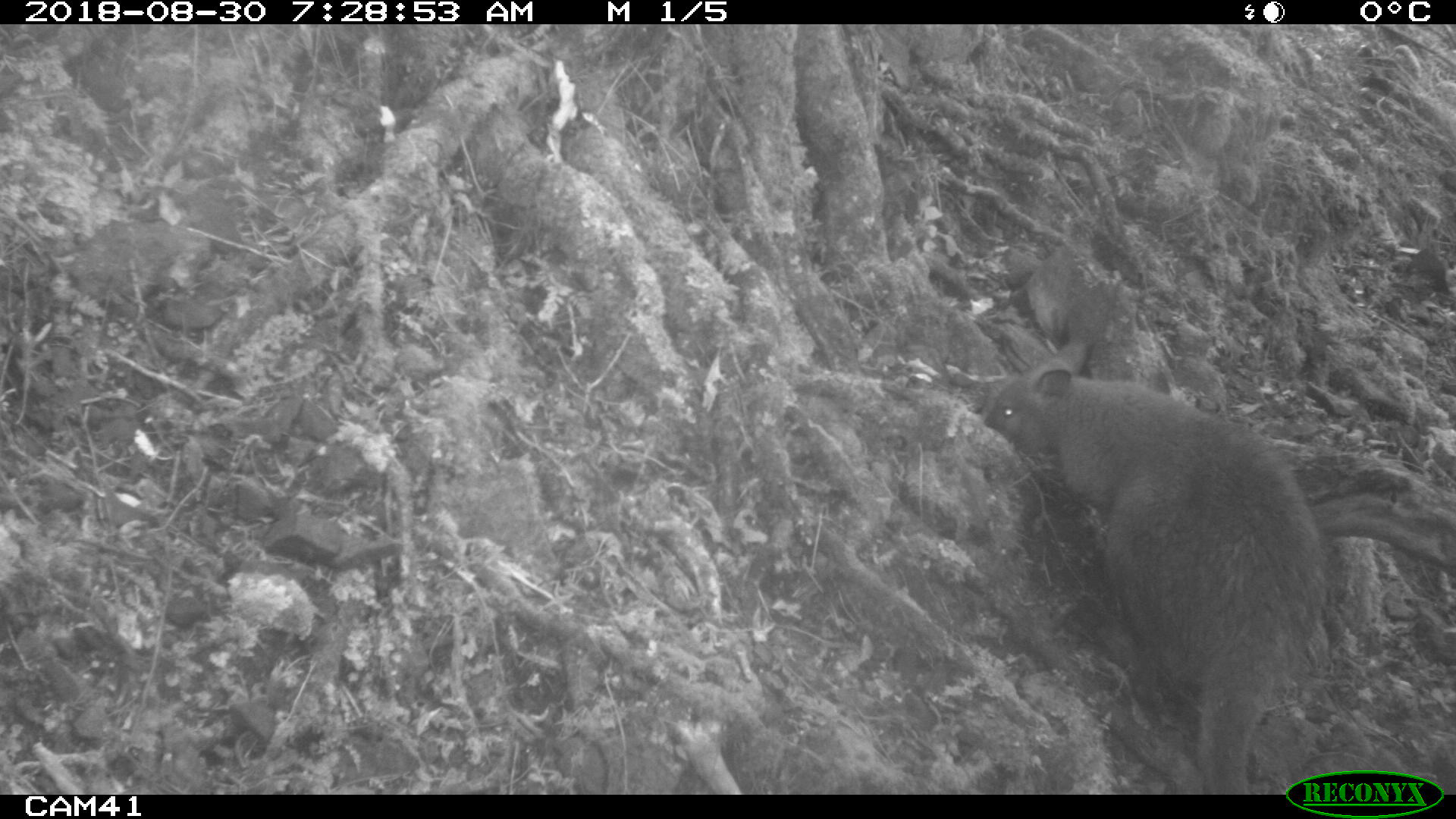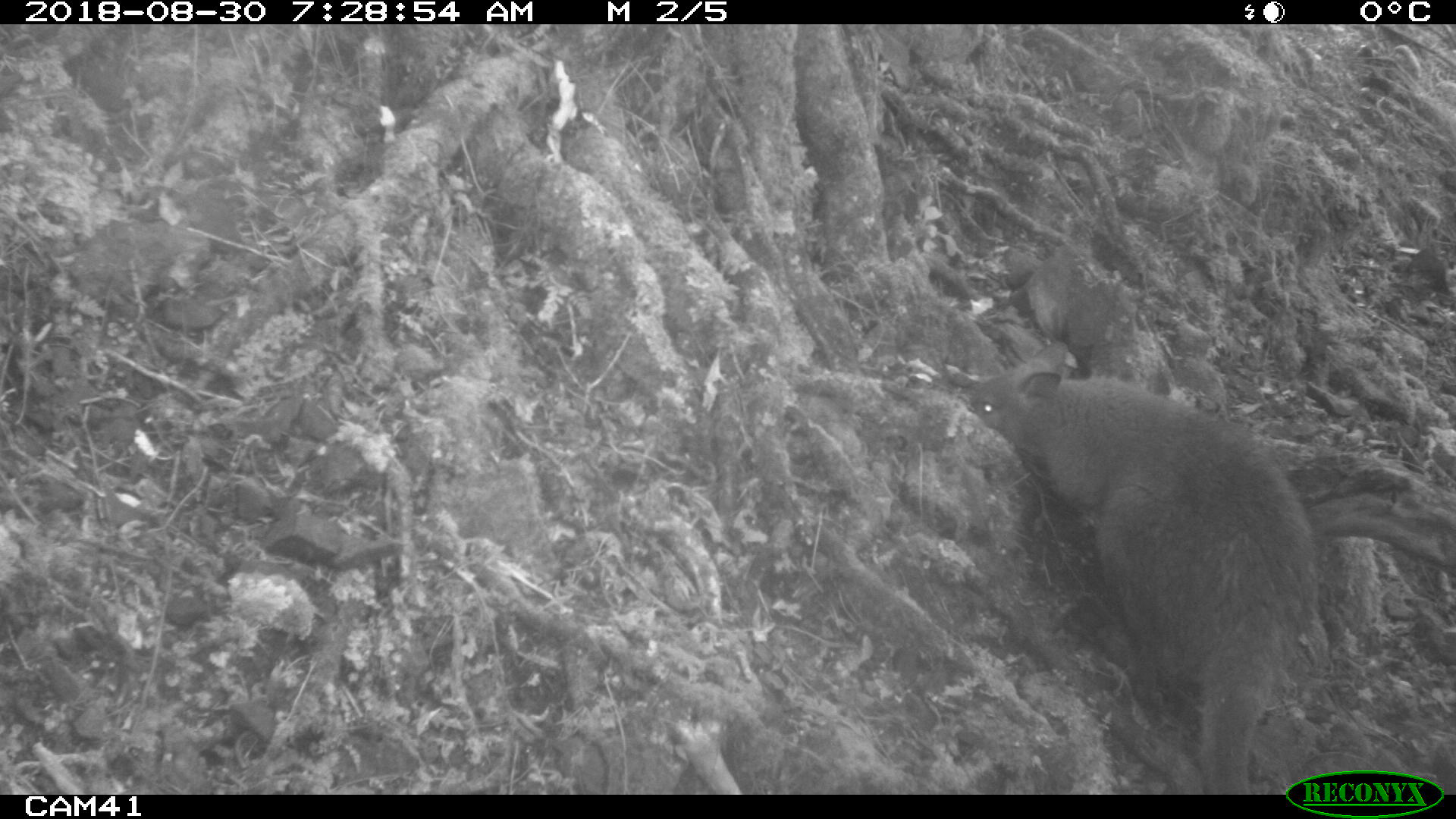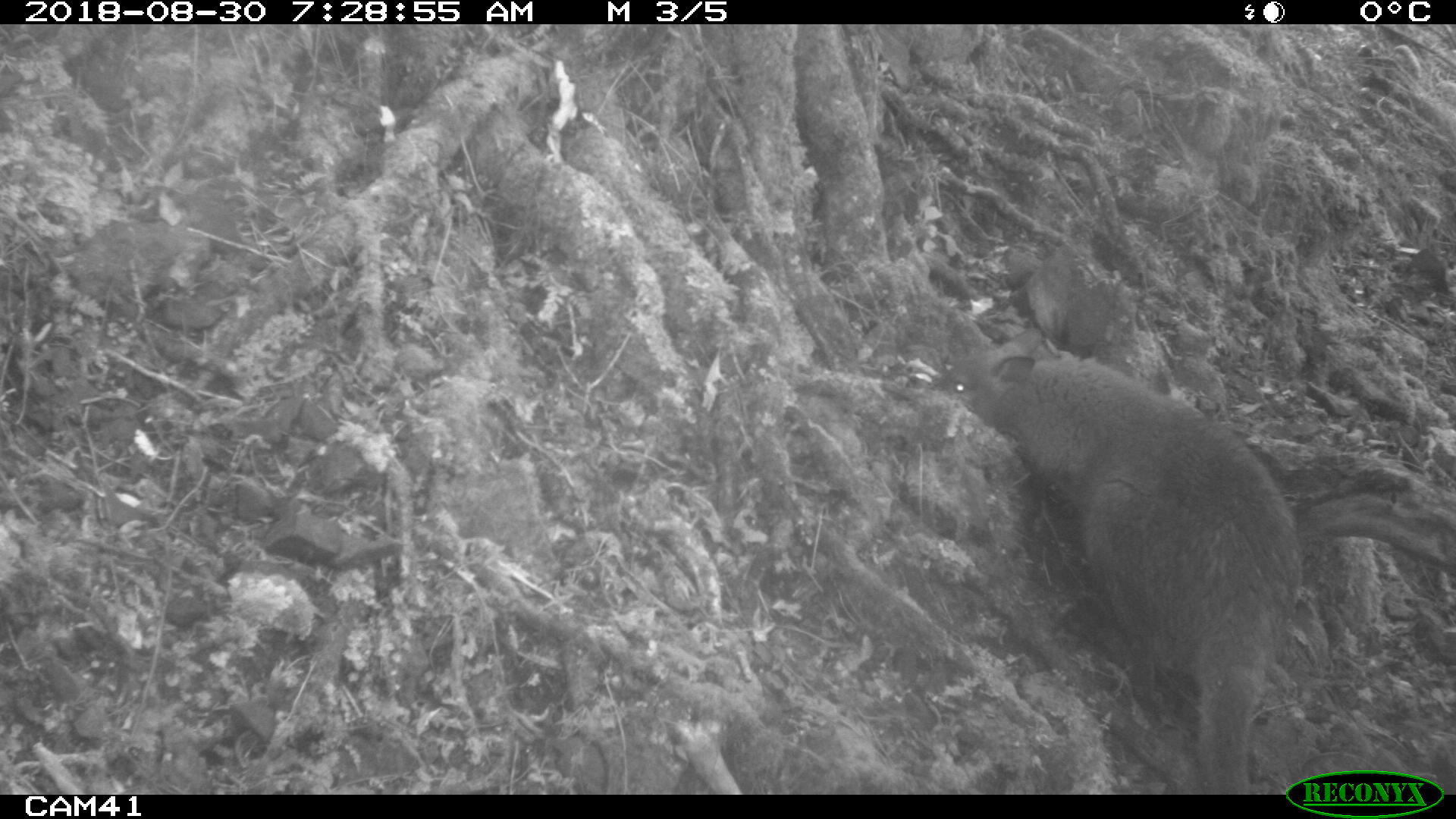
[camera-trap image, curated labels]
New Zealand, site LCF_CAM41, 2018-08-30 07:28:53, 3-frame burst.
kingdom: Animalia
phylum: Chordata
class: Mammalia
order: Diprotodontia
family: Macropodidae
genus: Notamacropus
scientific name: Notamacropus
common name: wallaby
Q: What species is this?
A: Wallaby (Notamacropus).